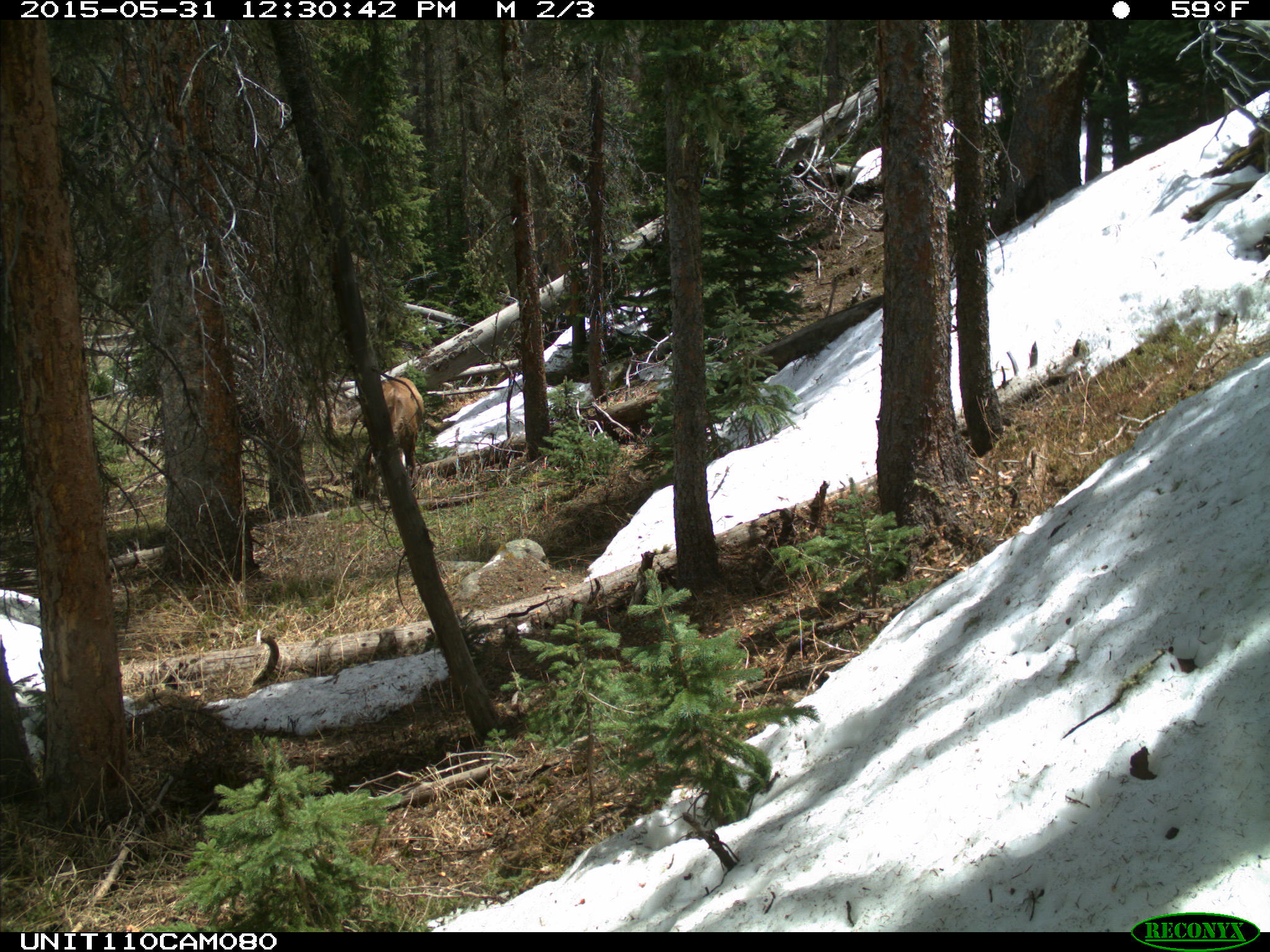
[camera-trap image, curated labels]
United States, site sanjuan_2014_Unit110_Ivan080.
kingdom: Animalia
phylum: Chordata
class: Mammalia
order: Artiodactyla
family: Cervidae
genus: Cervus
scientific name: Cervus elaphus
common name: red deer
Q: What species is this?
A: Cervus elaphus (red deer).